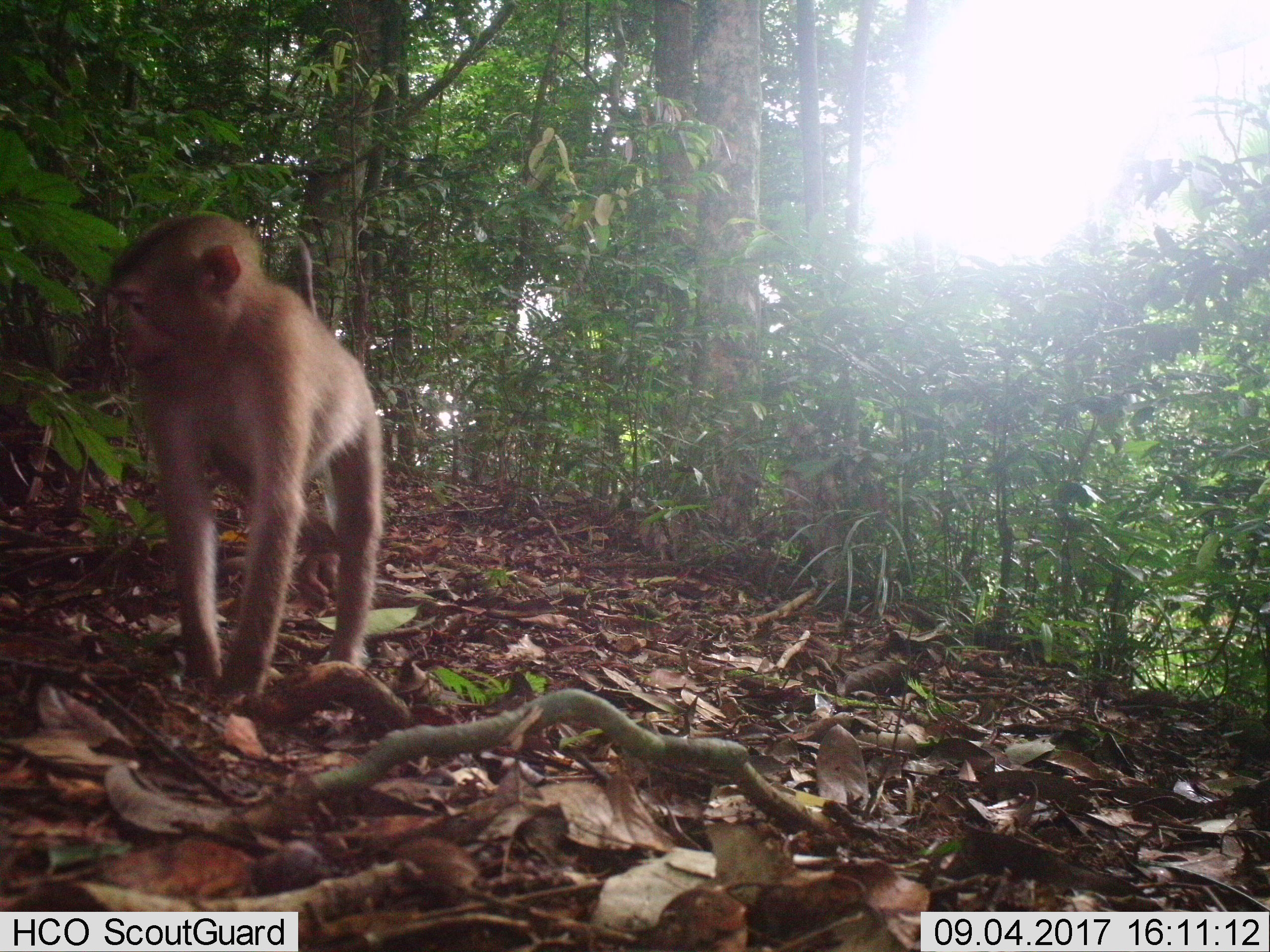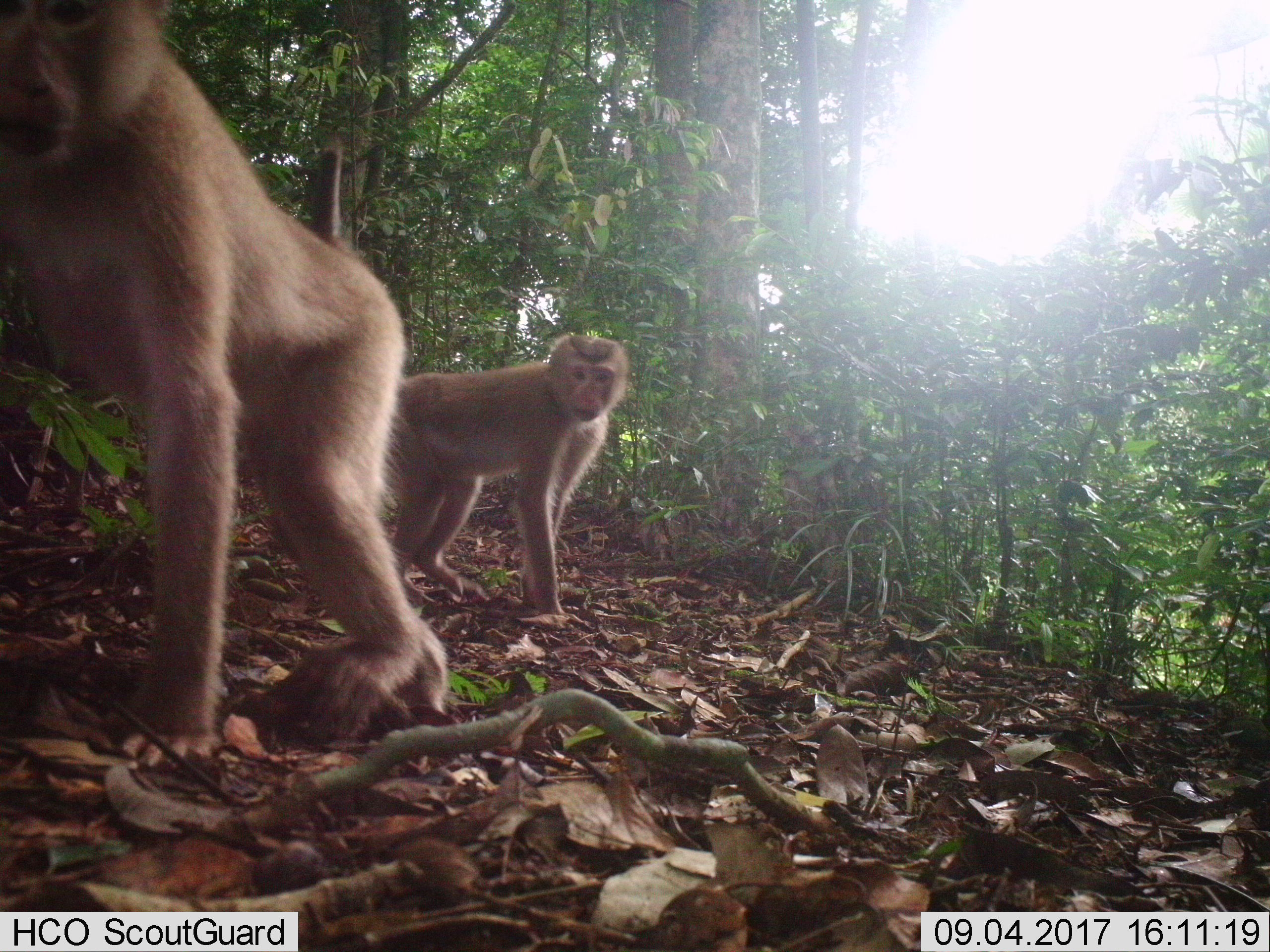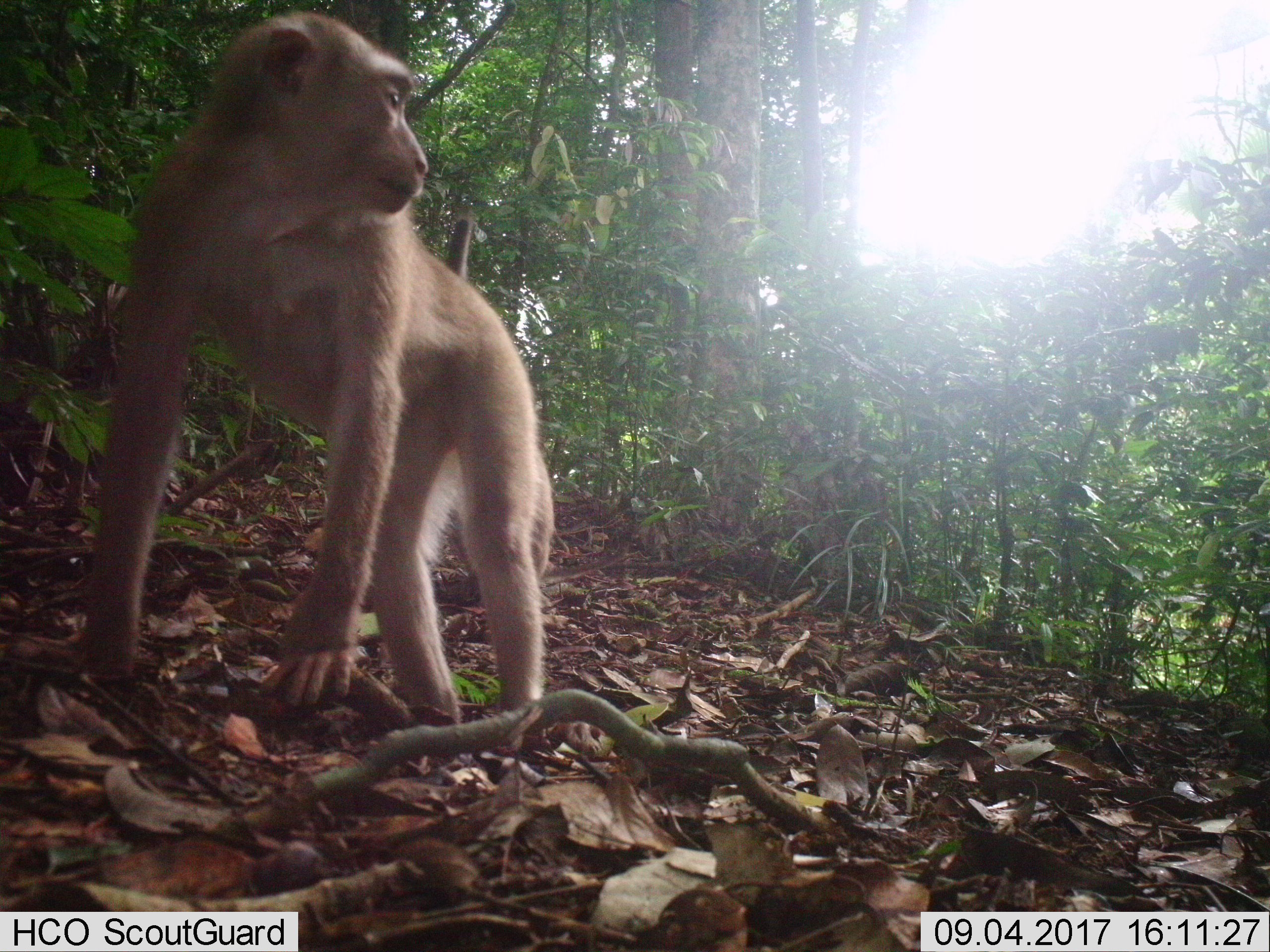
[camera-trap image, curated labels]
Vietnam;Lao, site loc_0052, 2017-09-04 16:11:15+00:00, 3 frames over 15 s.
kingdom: Animalia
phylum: Chordata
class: Mammalia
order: Primates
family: Cercopithecidae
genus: Macaca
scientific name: Macaca nemestrina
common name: pig-tailed macaque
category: pig tailed macaque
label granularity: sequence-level